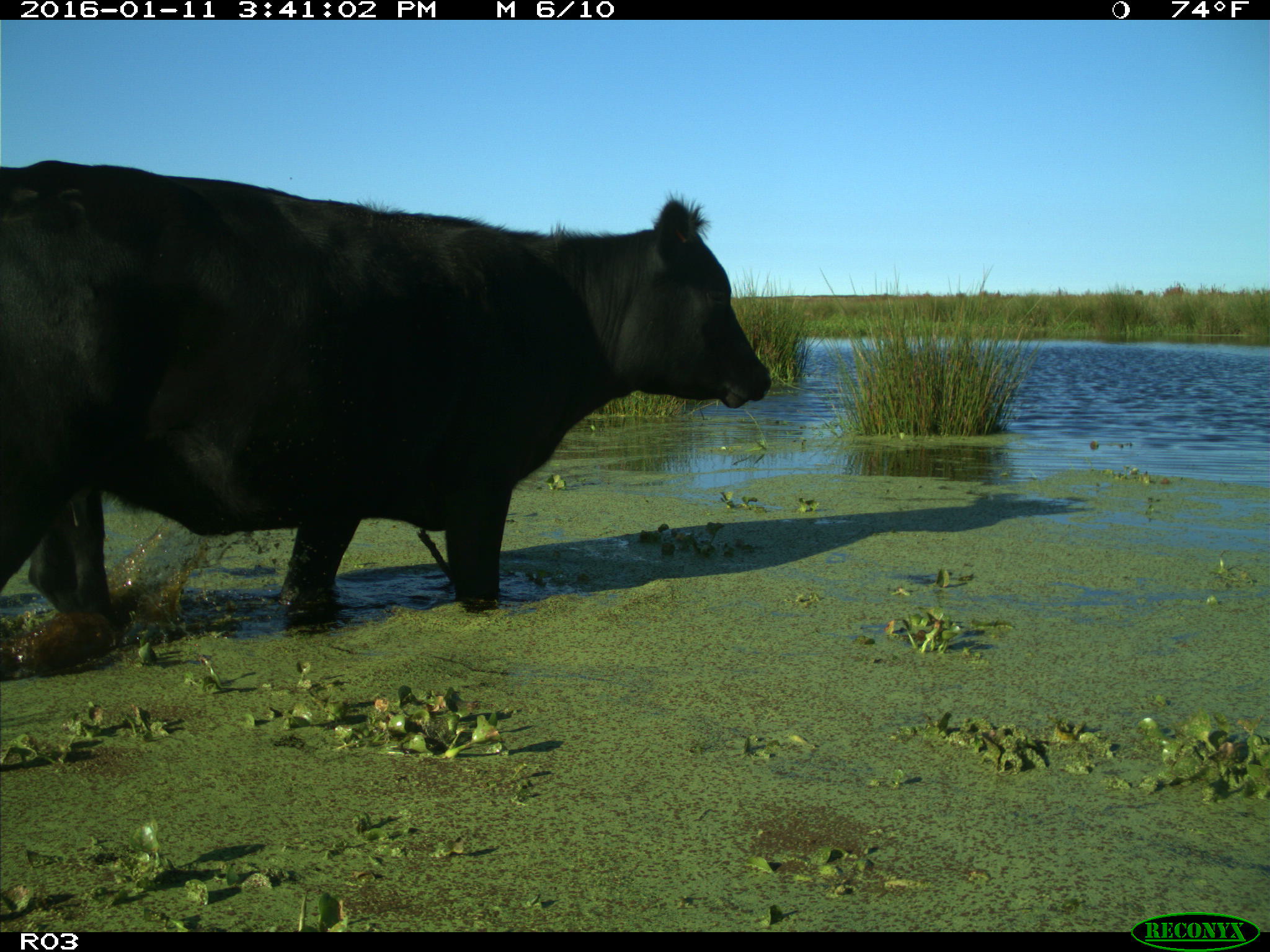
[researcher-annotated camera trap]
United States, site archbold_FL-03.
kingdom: Animalia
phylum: Chordata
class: Mammalia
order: Artiodactyla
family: Bovidae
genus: Bos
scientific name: Bos taurus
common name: domestic cow